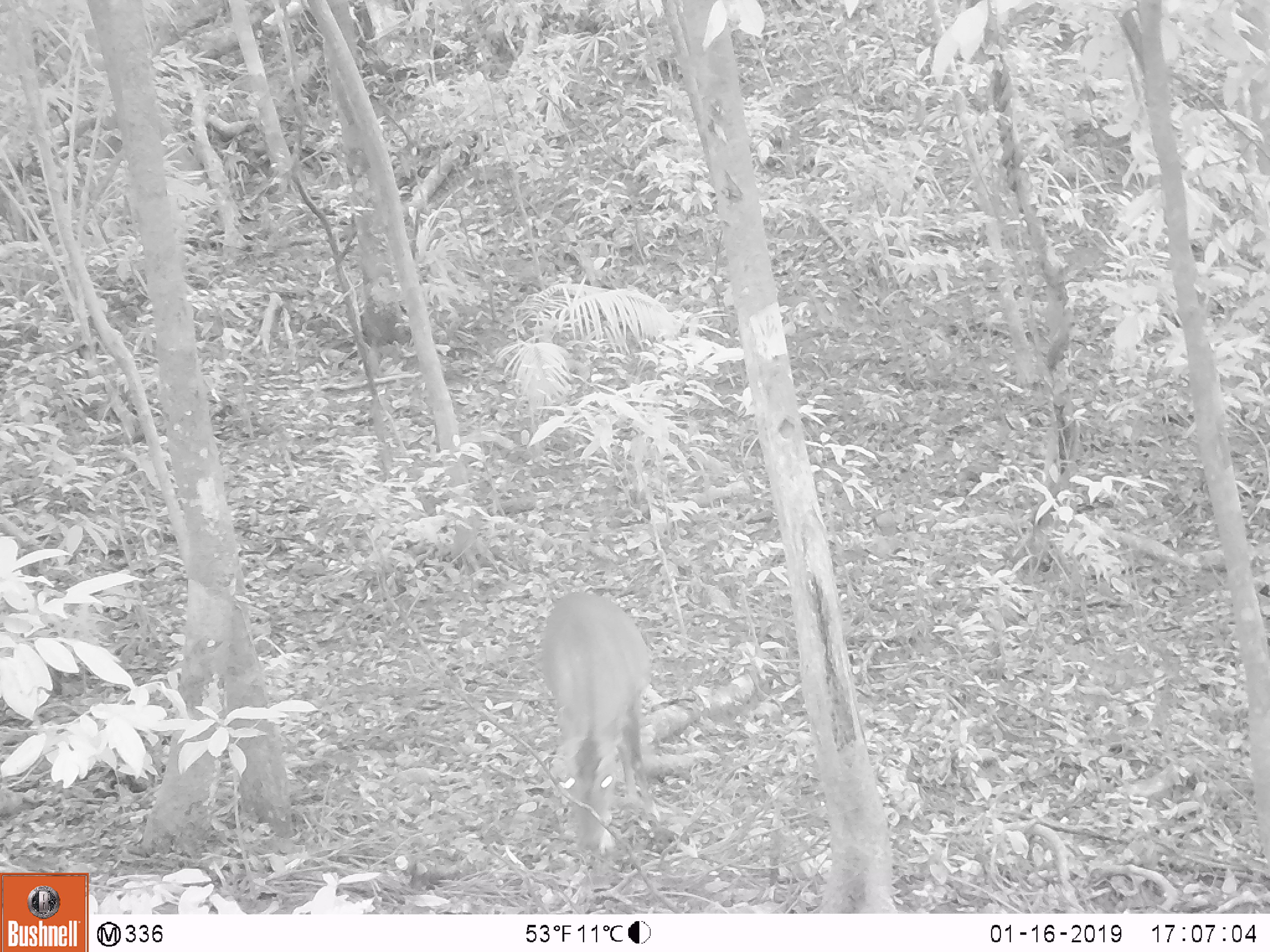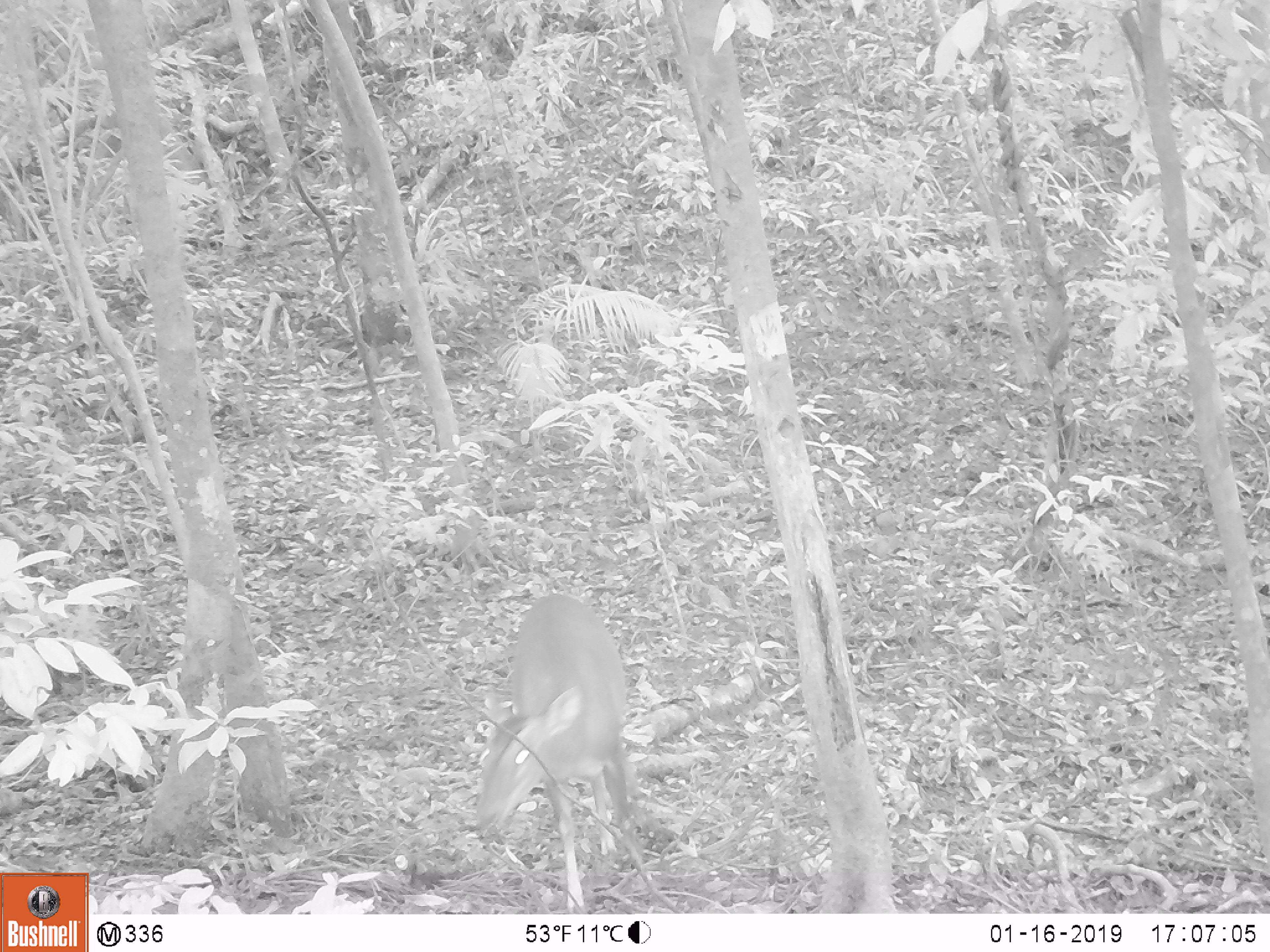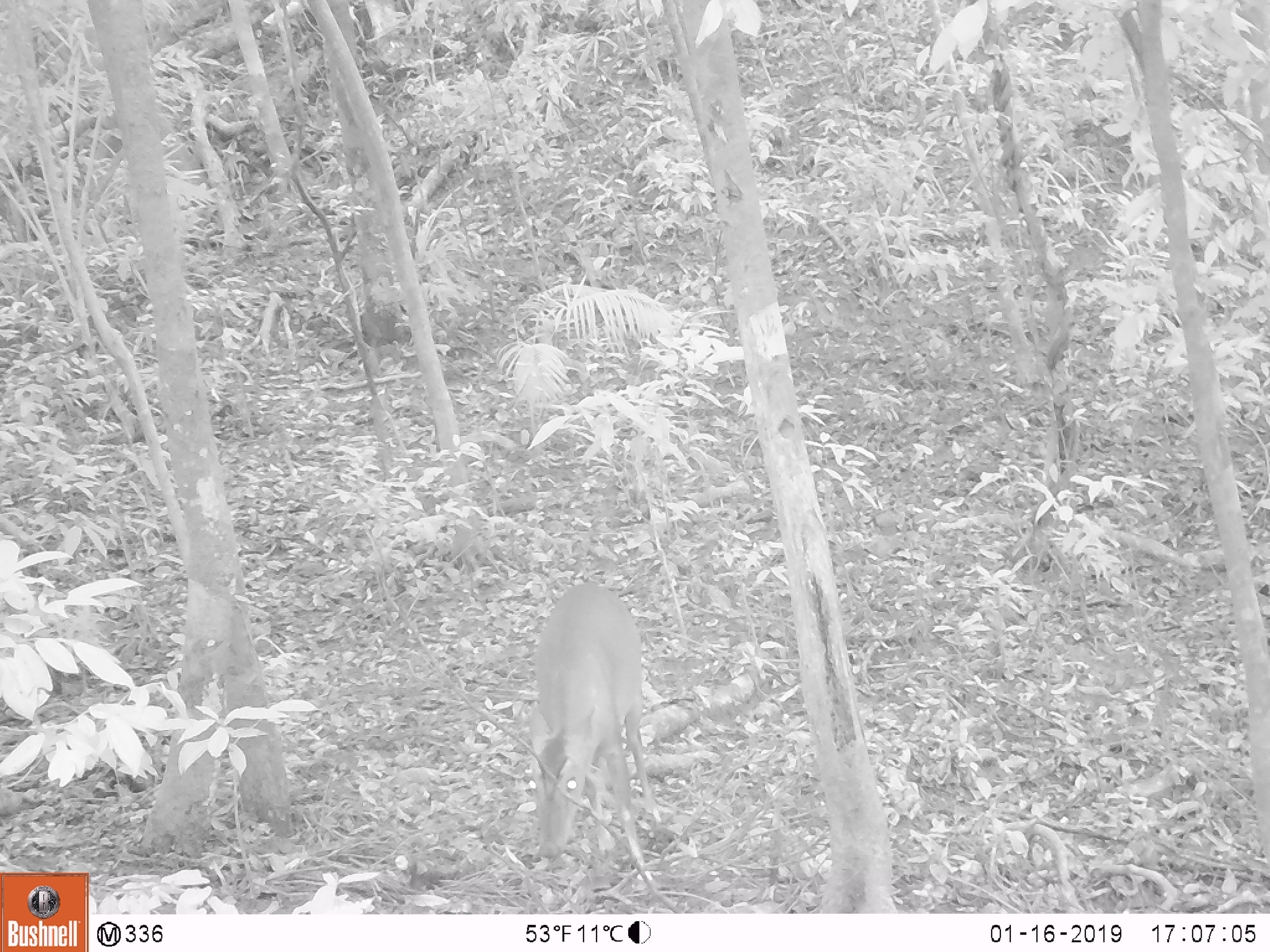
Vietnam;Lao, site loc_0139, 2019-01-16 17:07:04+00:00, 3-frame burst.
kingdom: Animalia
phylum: Chordata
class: Mammalia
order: Artiodactyla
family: Cervidae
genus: Muntiacus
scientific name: Muntiacus vuquangensis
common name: large-antlered muntjac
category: large antlered muntjac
Large antlered muntjac (large-antlered muntjac) (Muntiacus vuquangensis). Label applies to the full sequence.